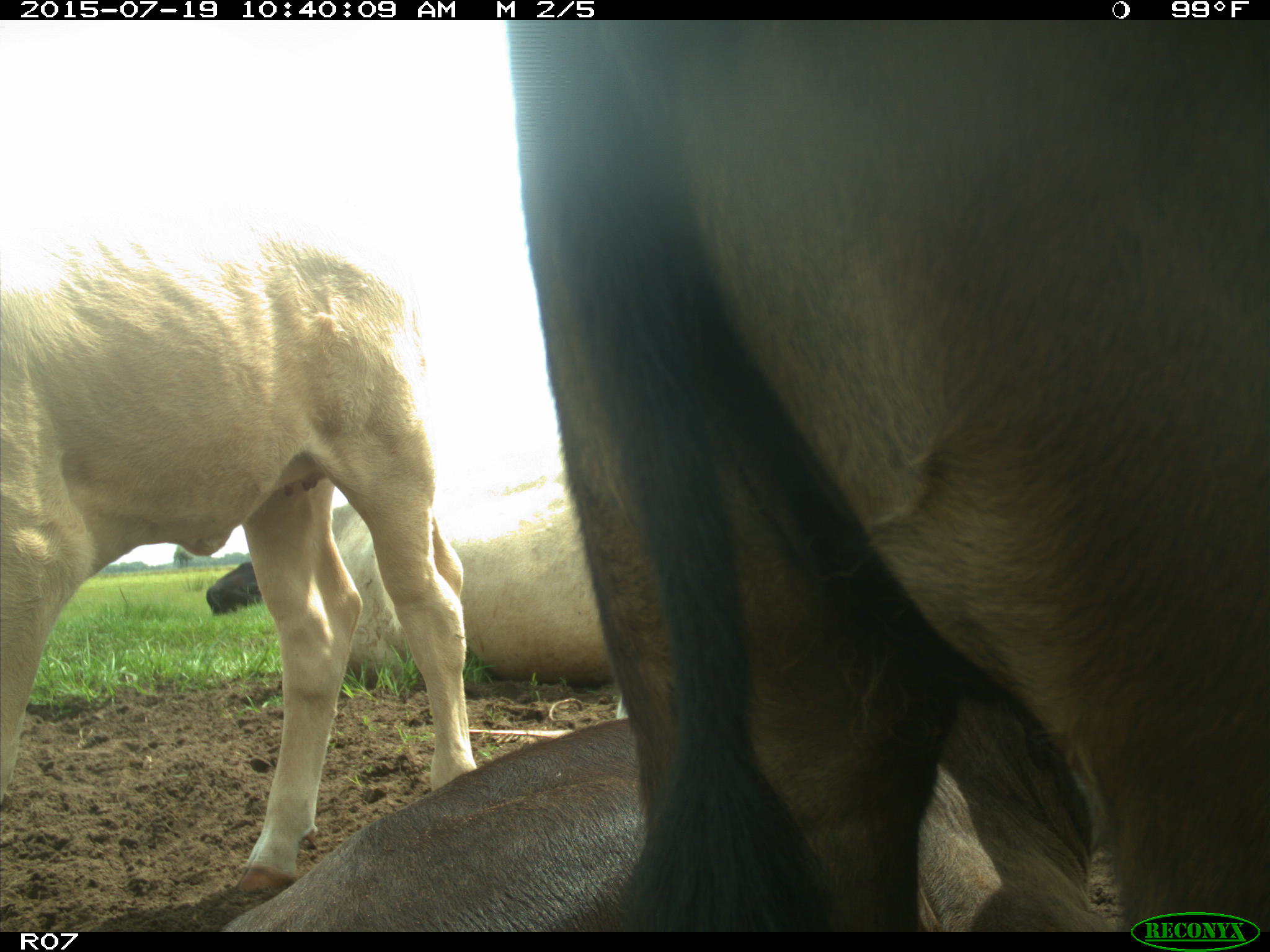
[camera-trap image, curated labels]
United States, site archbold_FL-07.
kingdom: Animalia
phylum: Chordata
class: Mammalia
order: Artiodactyla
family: Bovidae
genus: Bos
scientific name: Bos taurus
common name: domestic cow